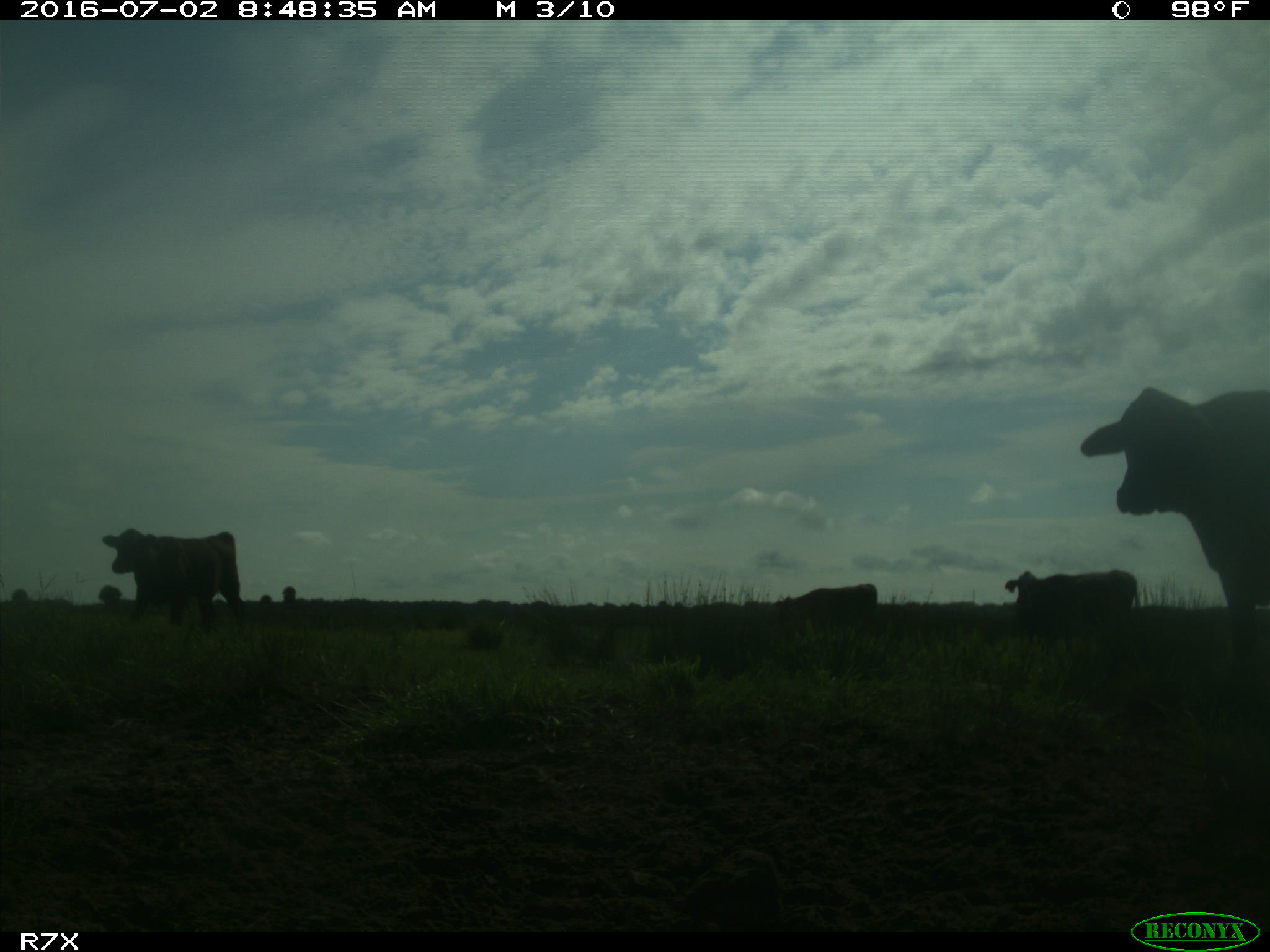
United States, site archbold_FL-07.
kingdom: Animalia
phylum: Chordata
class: Mammalia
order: Artiodactyla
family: Bovidae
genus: Bos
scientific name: Bos taurus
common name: domestic cow